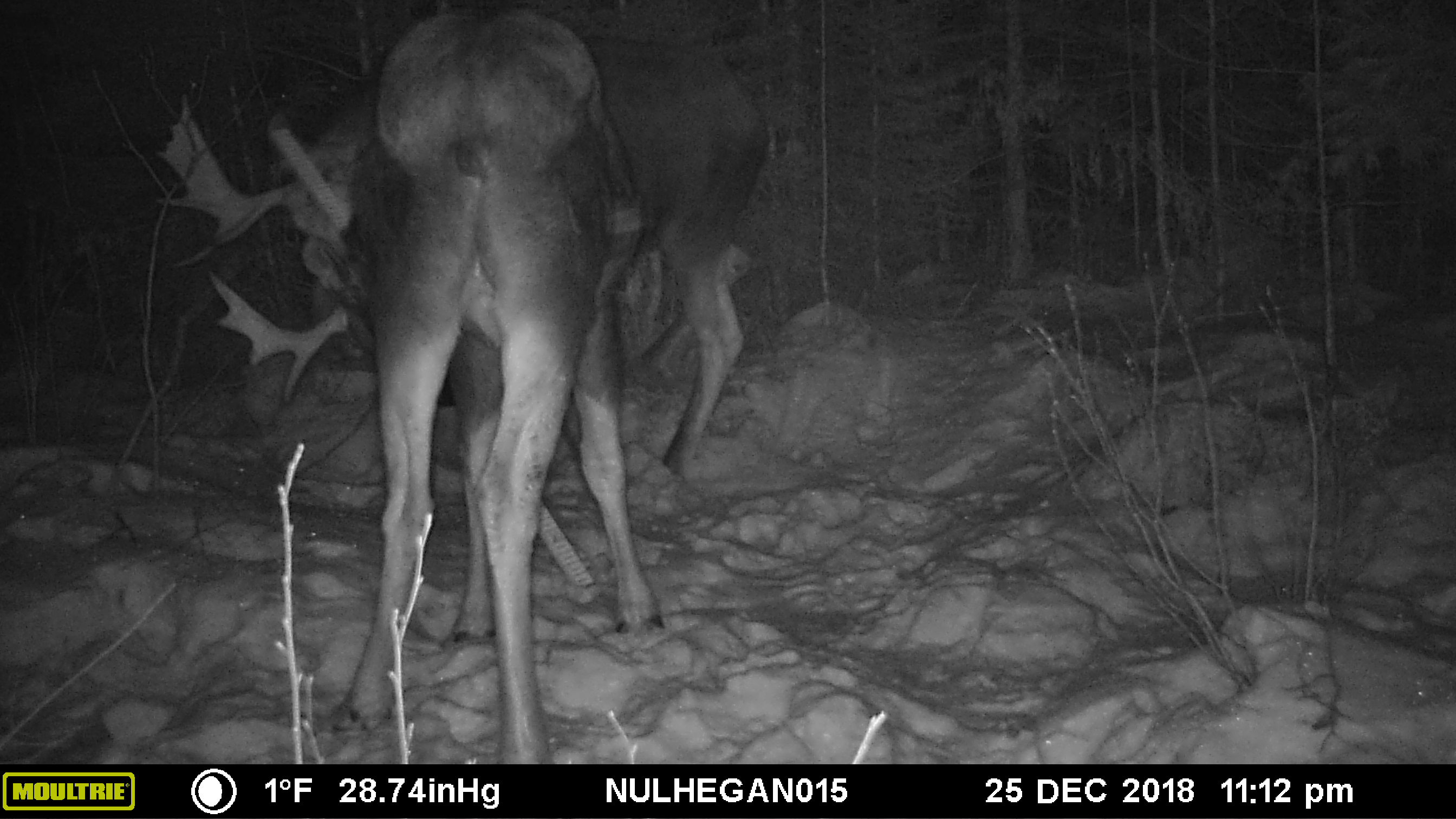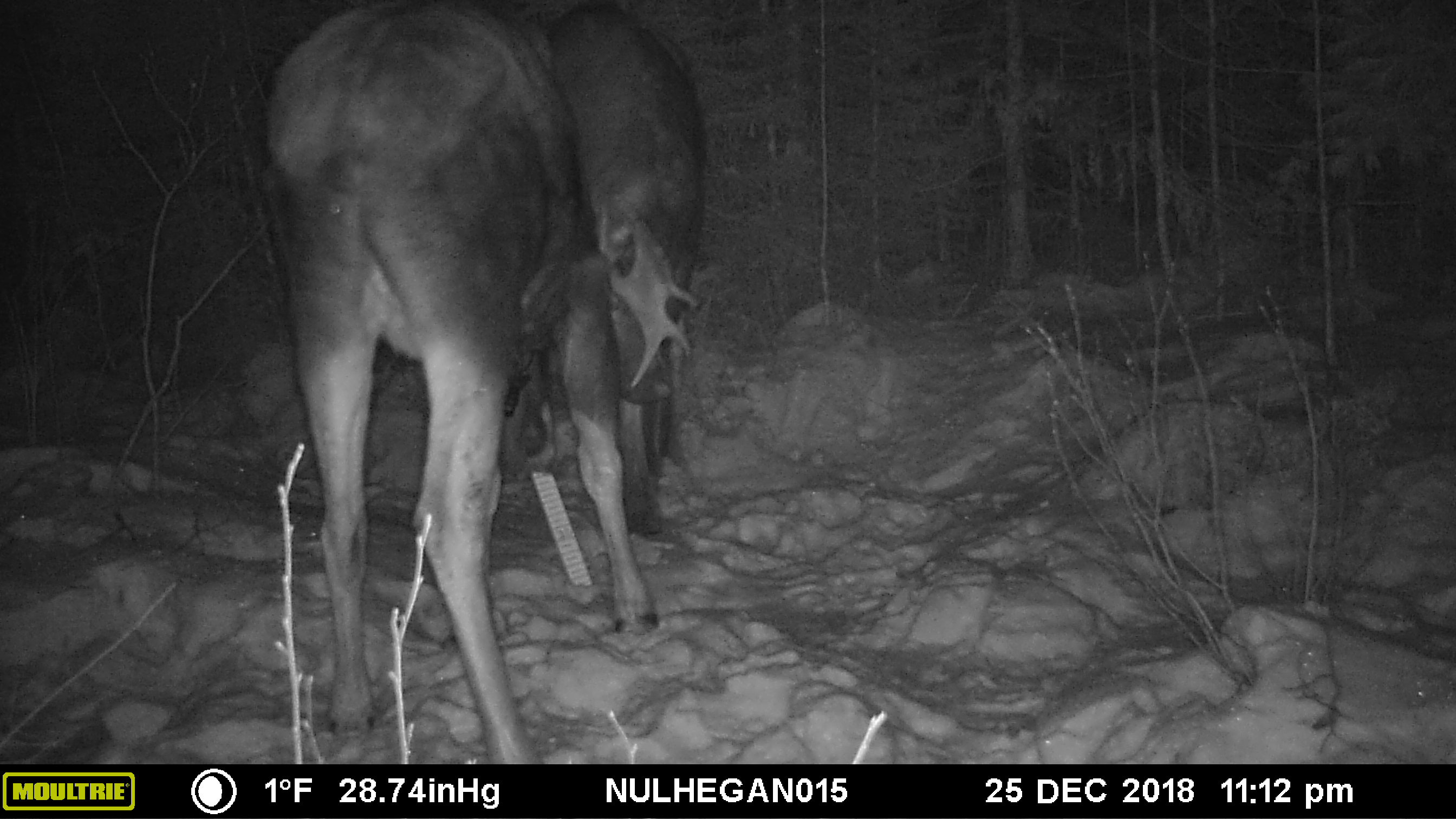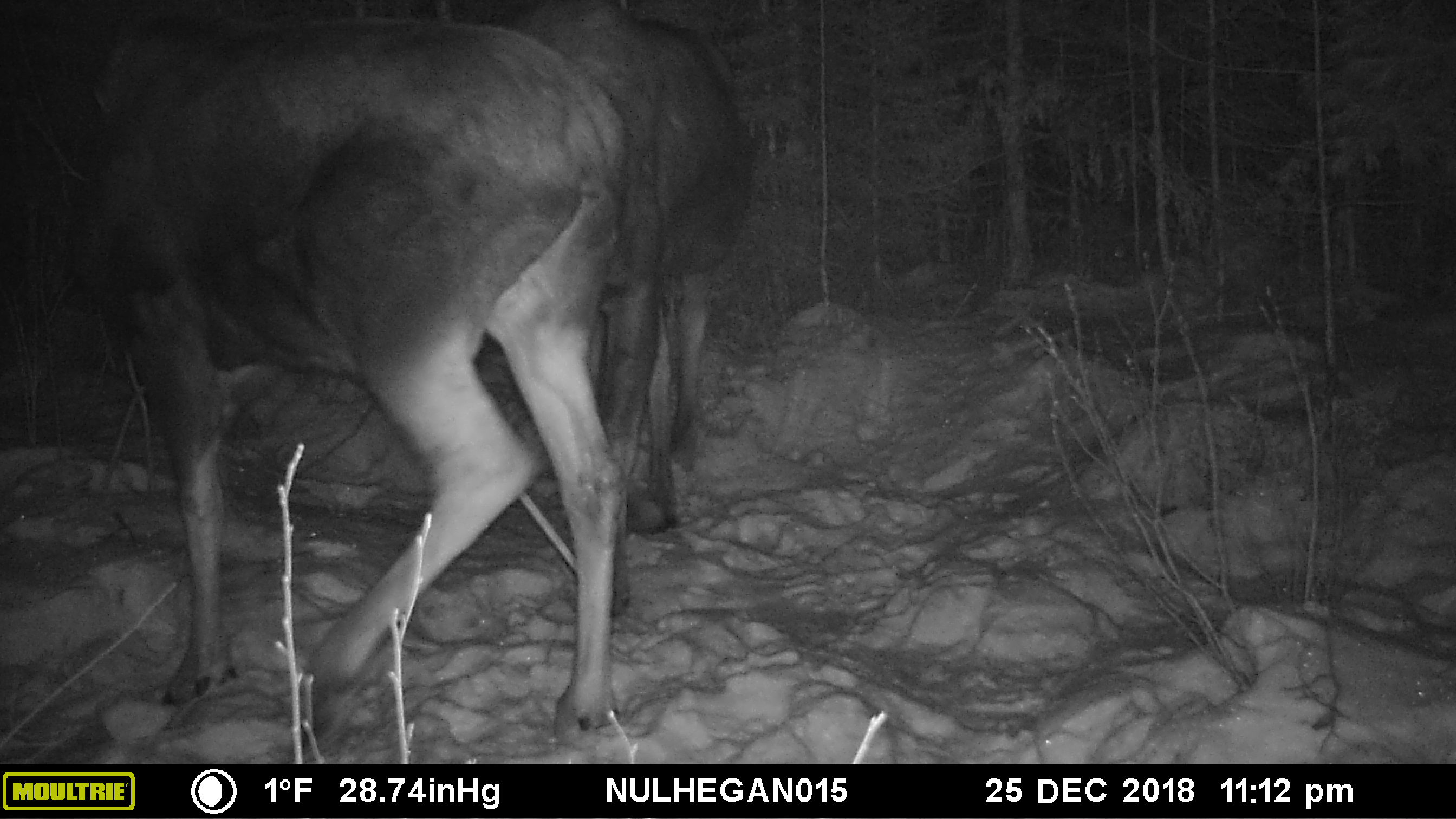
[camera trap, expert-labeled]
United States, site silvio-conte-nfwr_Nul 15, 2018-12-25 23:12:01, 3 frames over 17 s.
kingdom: Animalia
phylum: Chordata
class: Mammalia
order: Artiodactyla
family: Cervidae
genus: Alces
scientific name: Alces alces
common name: moose